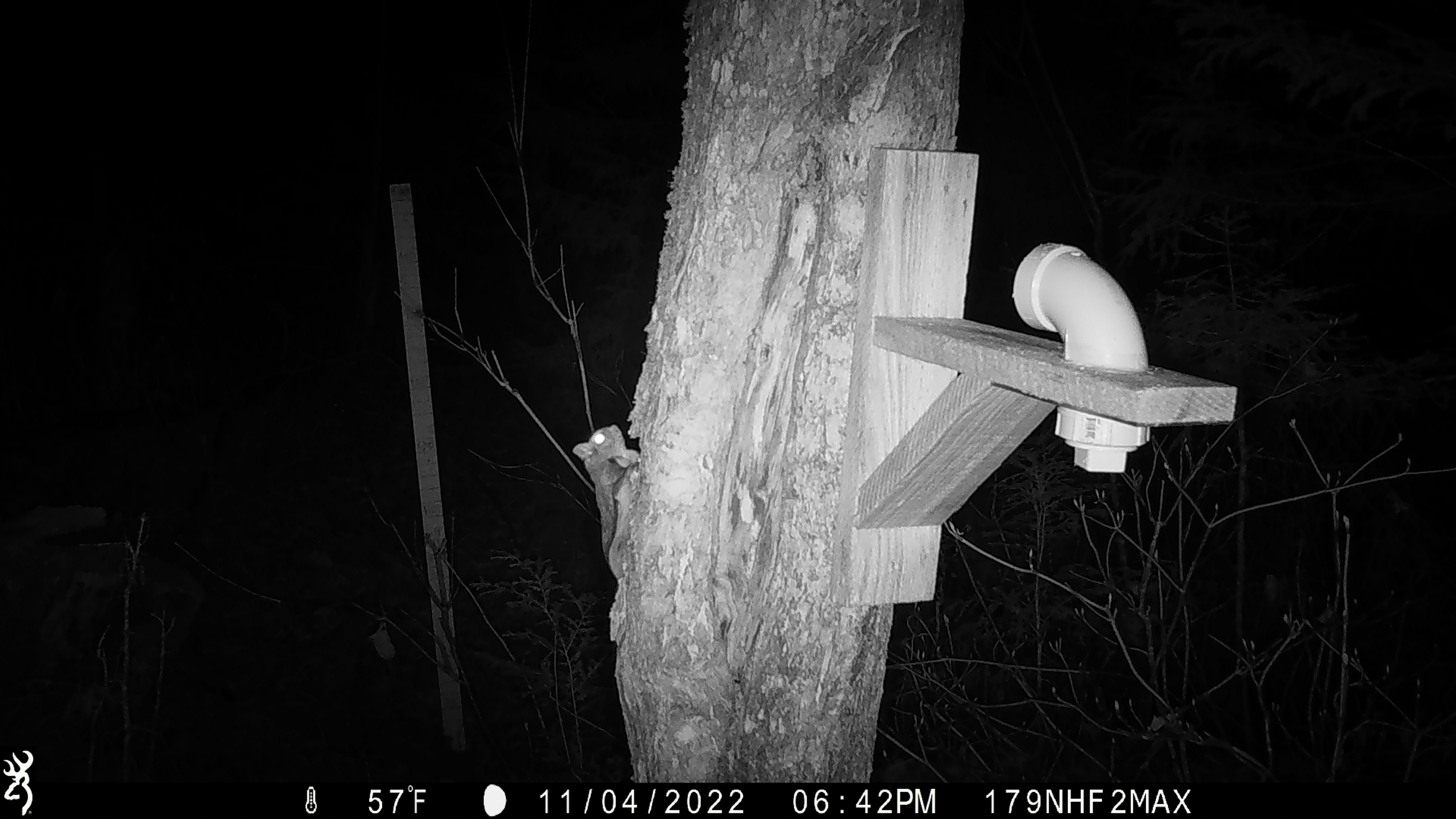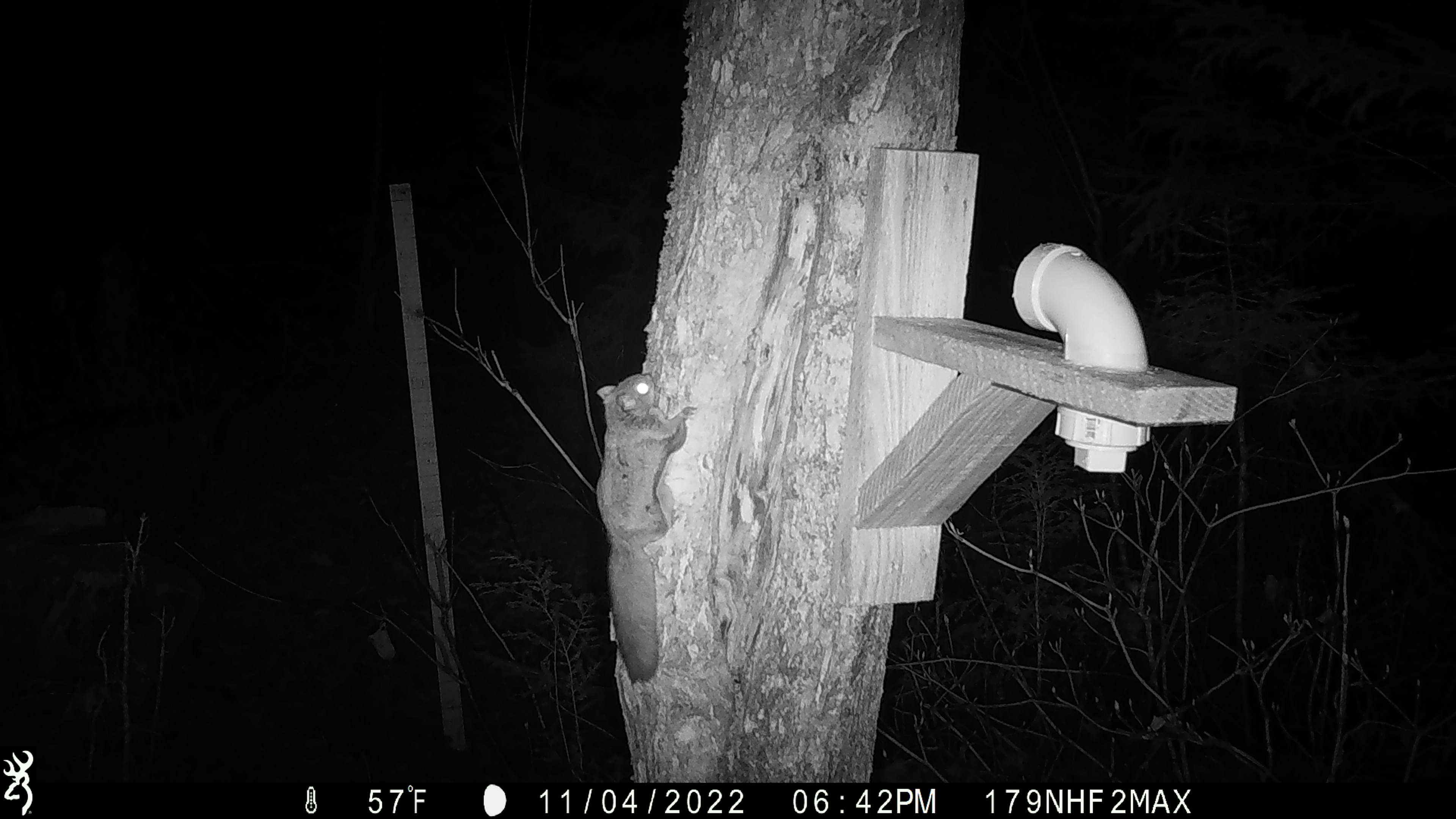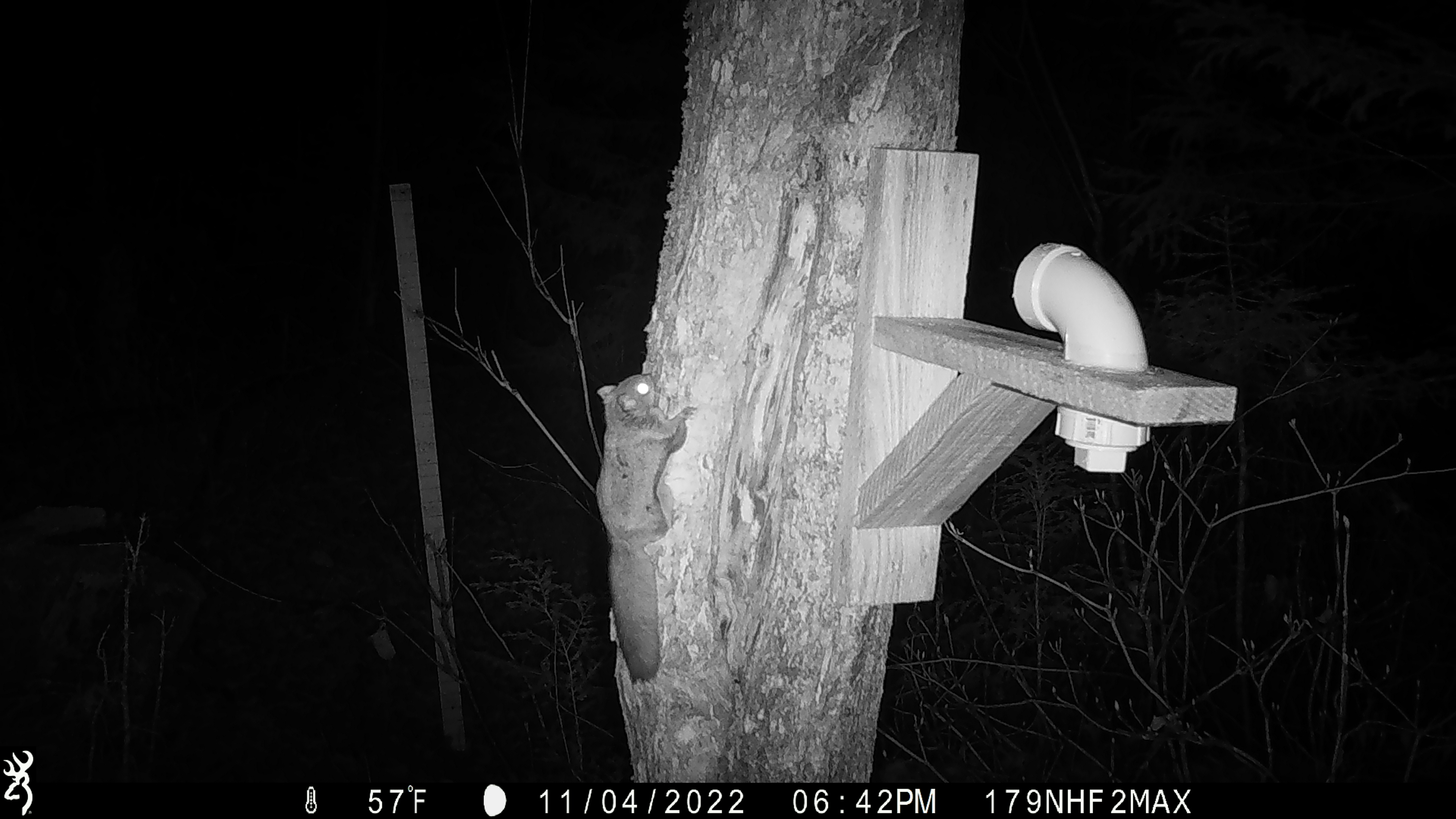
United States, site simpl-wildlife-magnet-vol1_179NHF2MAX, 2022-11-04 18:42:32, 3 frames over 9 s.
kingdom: Animalia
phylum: Chordata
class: Mammalia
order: Rodentia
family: Sciuridae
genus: Glaucomys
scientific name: Glaucomys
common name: flying squirrel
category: flying squirrel sp.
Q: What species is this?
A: Flying squirrel sp. (flying squirrel) (Glaucomys).